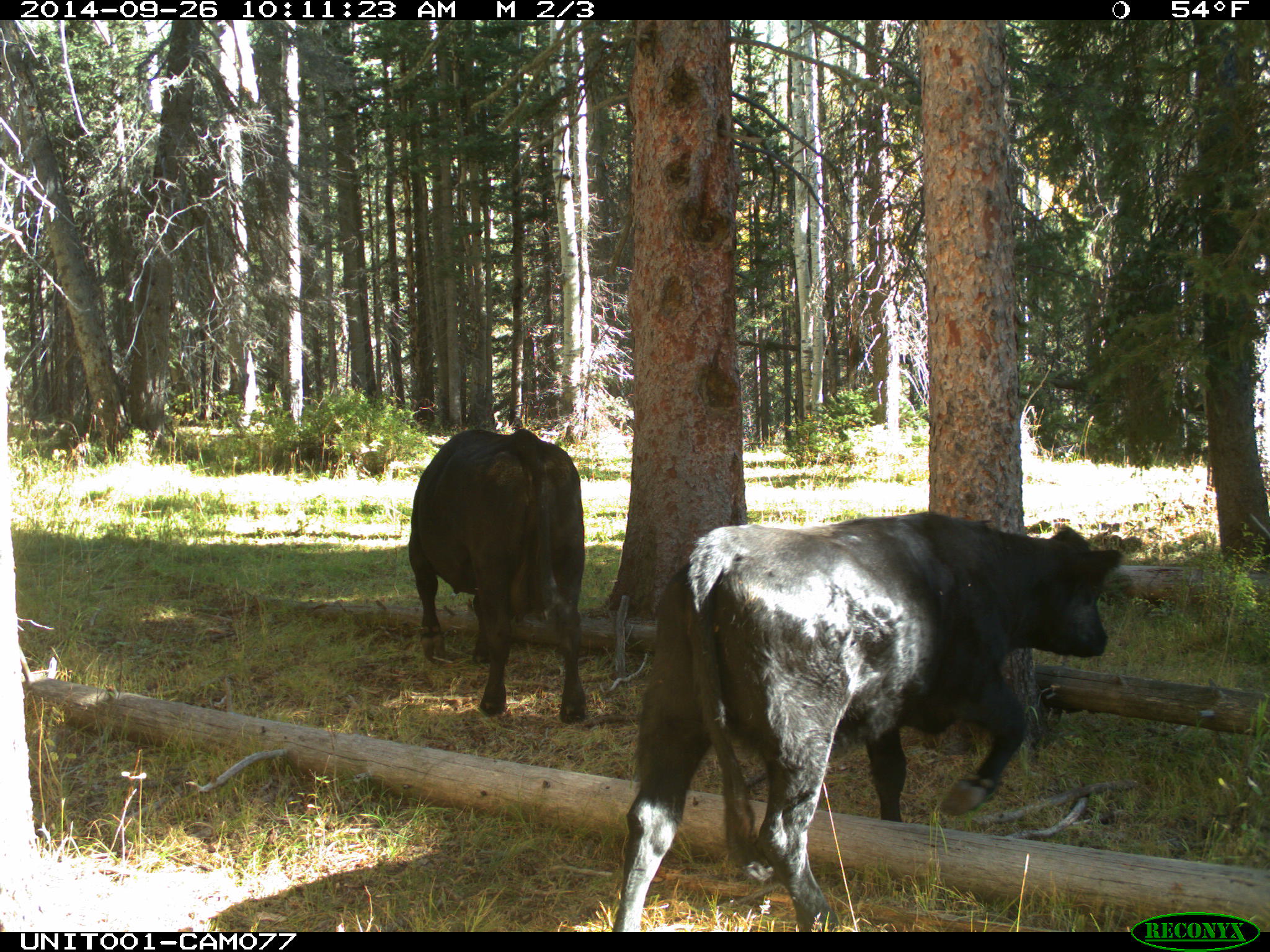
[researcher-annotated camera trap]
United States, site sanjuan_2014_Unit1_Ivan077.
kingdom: Animalia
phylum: Chordata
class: Mammalia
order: Artiodactyla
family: Bovidae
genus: Bos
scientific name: Bos taurus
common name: domestic cow